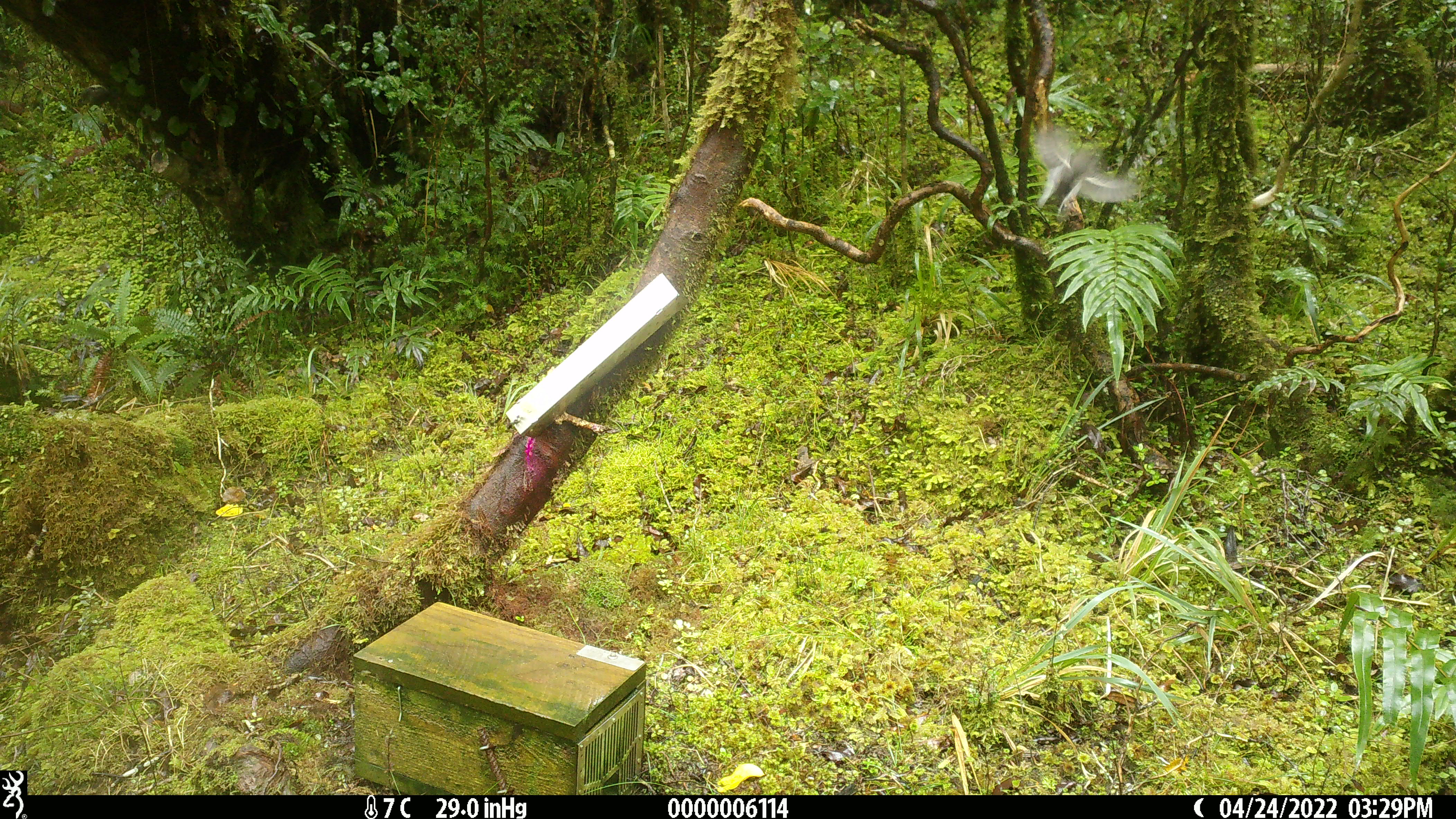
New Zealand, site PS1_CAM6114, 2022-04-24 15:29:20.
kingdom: Animalia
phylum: Chordata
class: Aves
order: Passeriformes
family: Petroicidae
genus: Petroica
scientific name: Petroica macrocephala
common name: tomtit